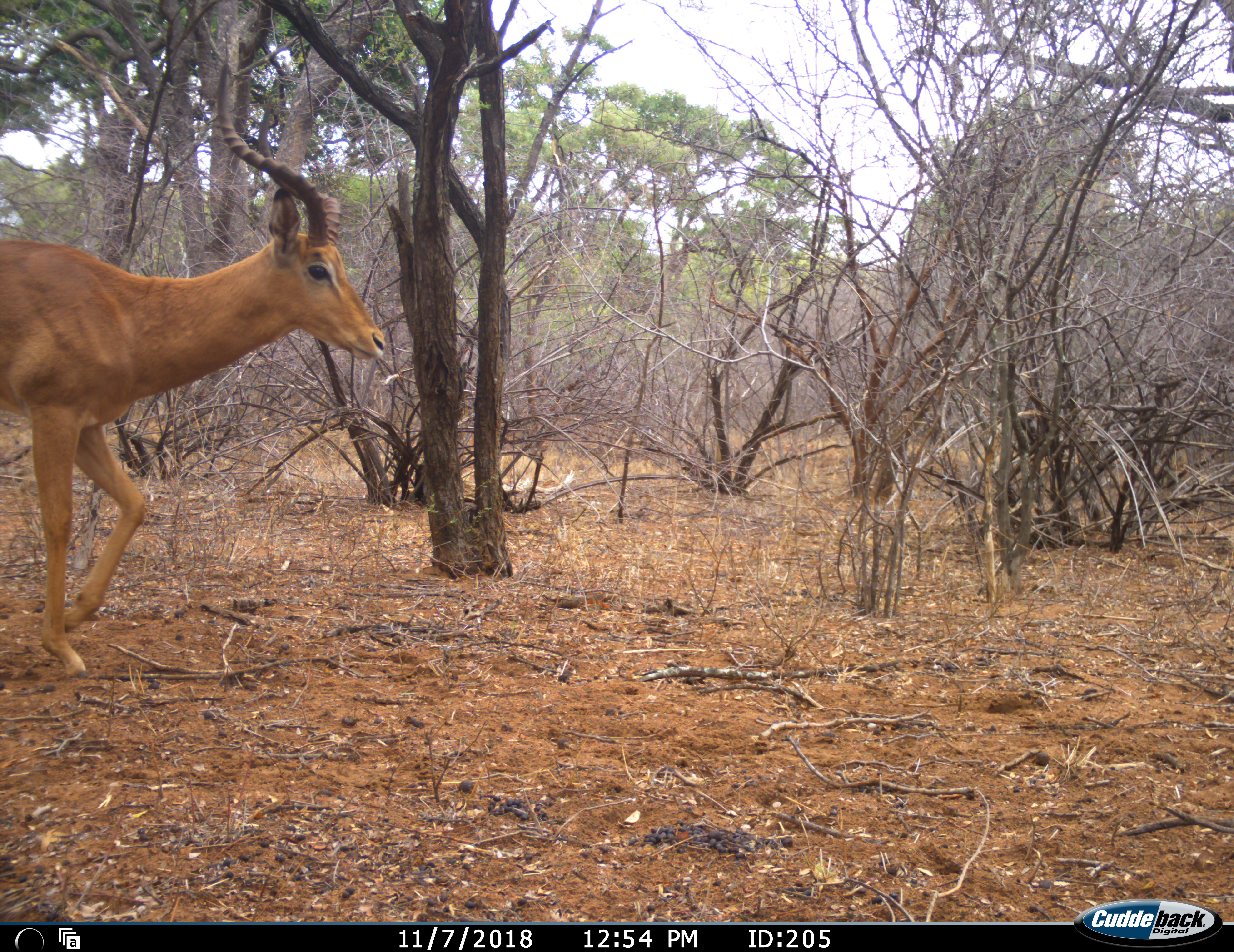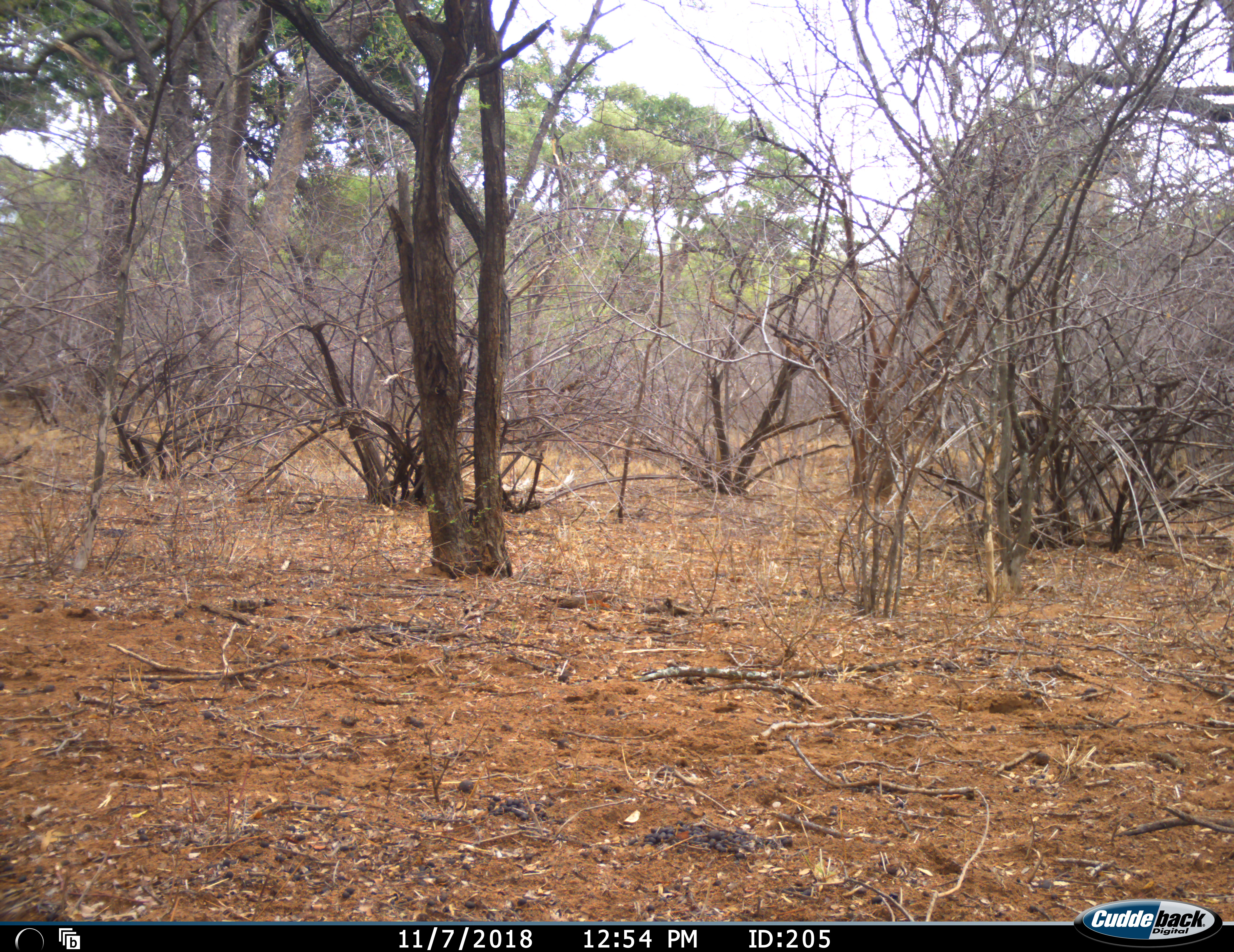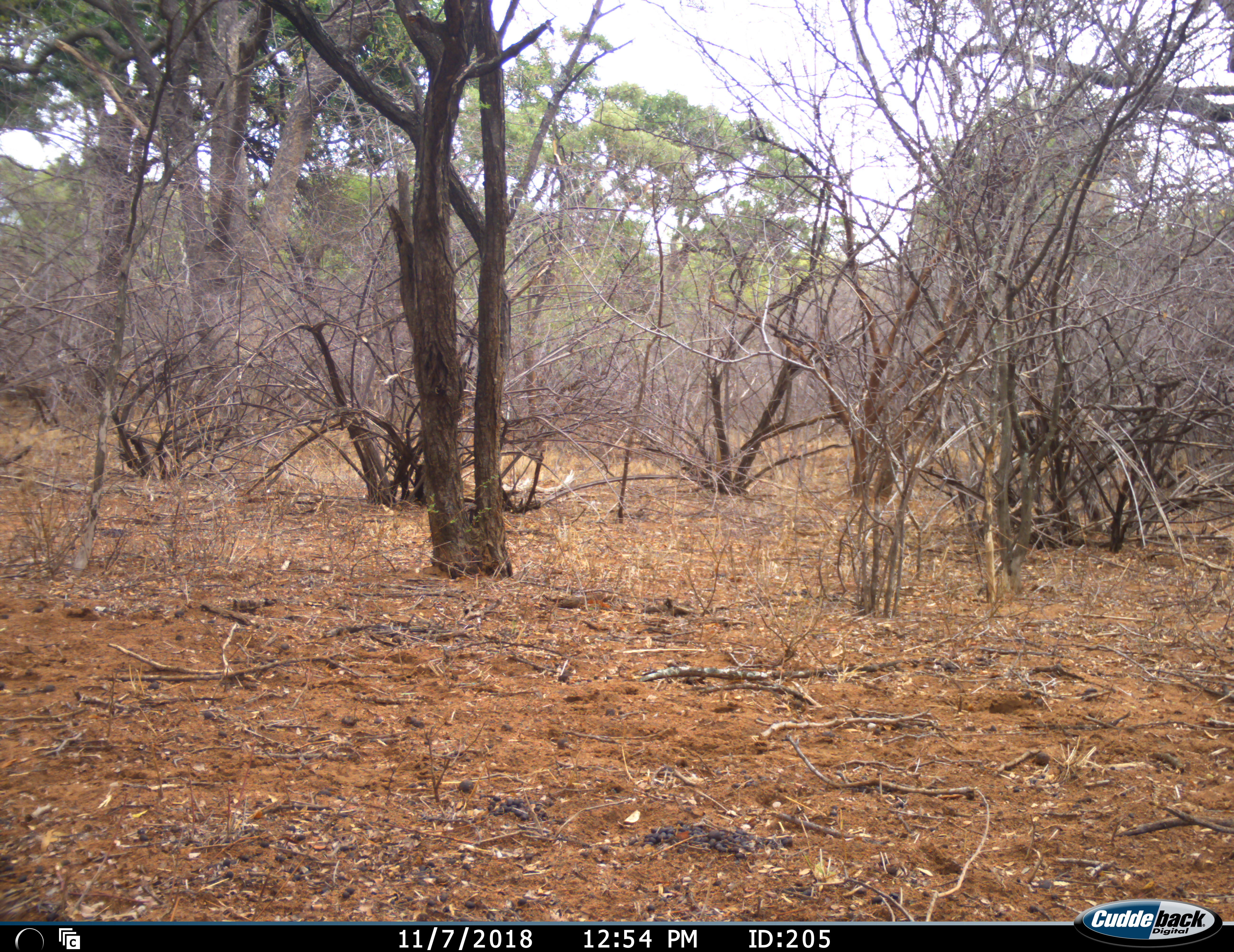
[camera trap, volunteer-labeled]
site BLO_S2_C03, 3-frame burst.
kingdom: Animalia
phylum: Chordata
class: Mammalia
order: Artiodactyla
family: Bovidae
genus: Aepyceros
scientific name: Aepyceros melampus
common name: impala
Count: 1.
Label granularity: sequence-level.